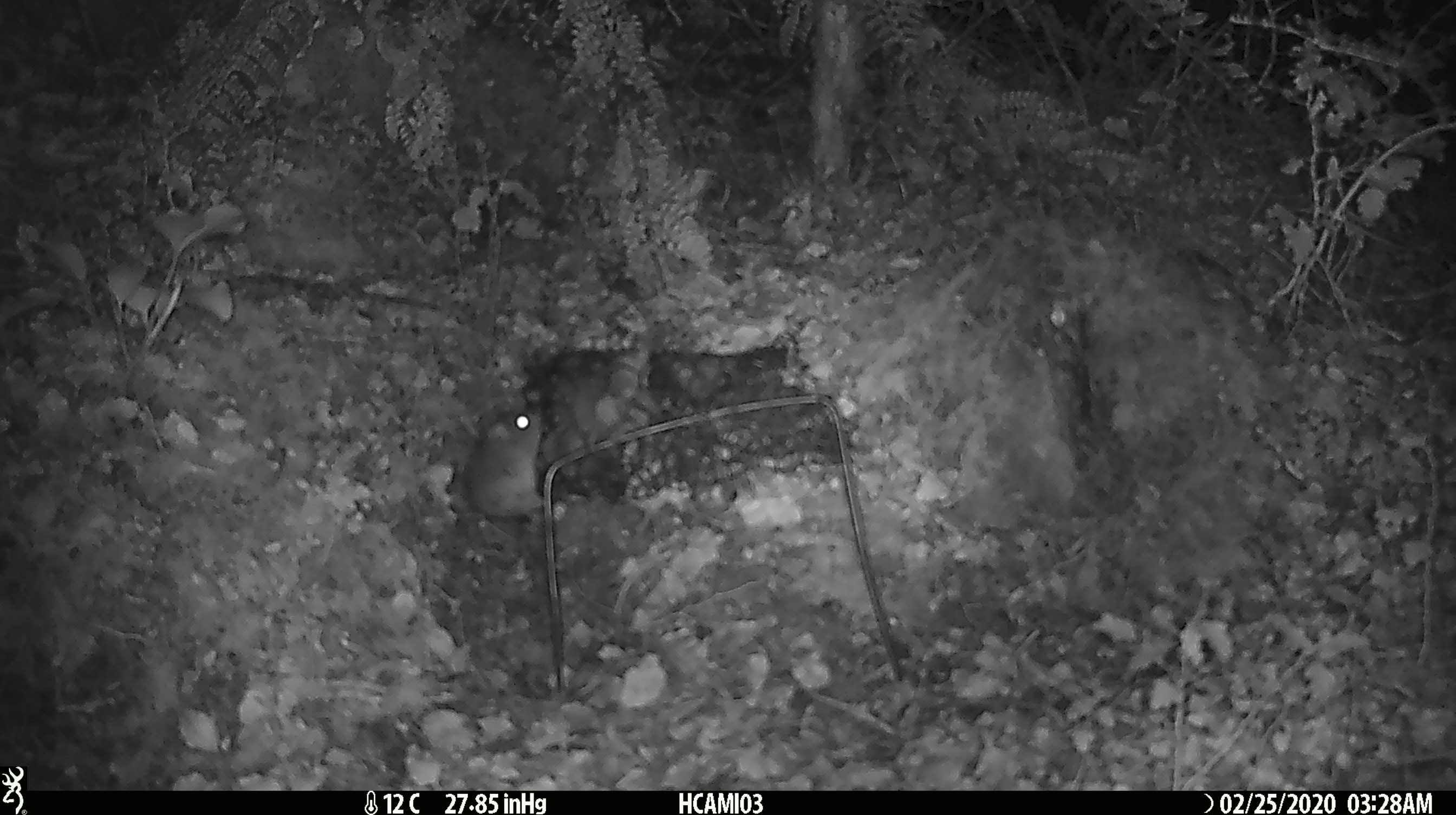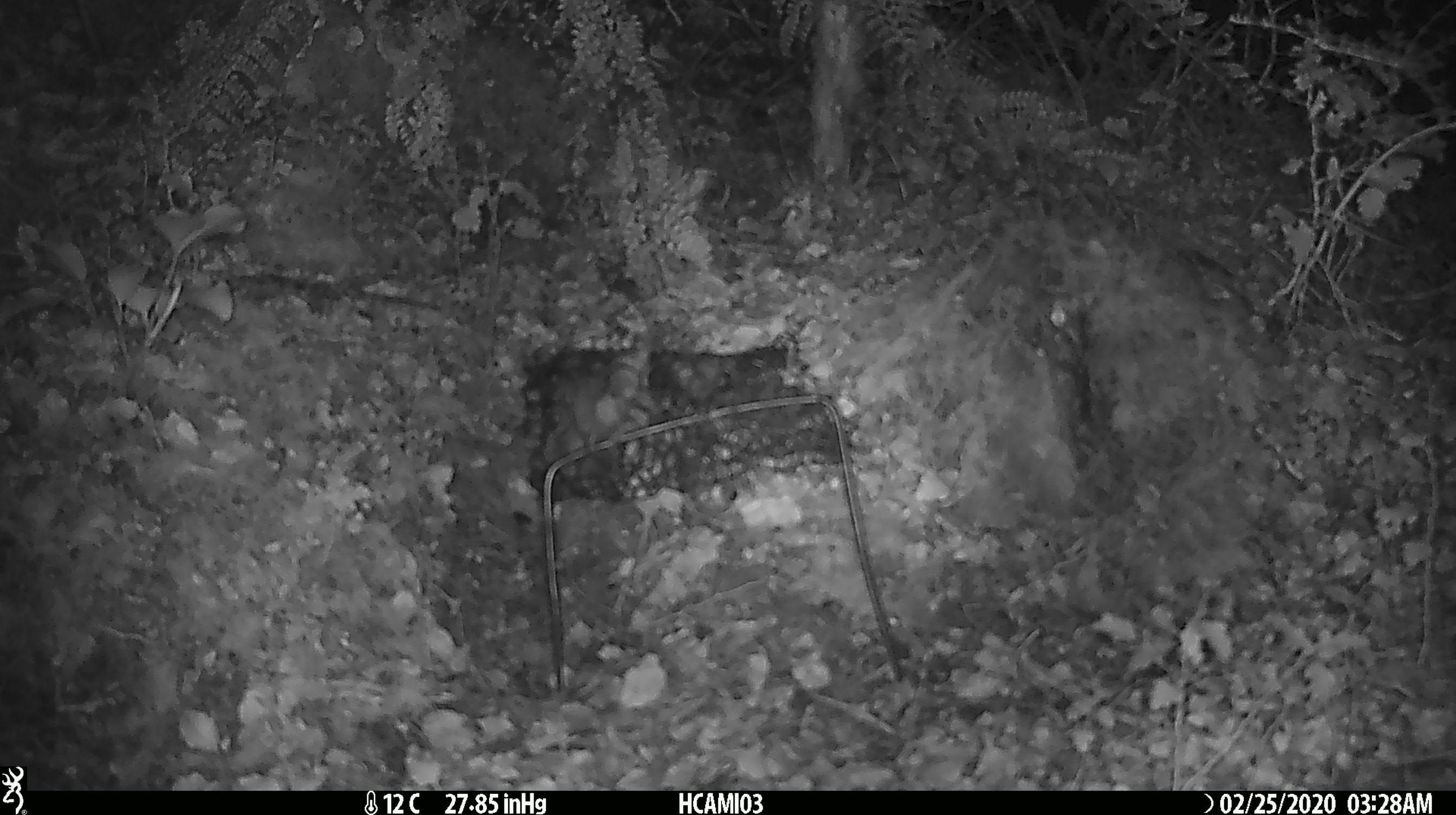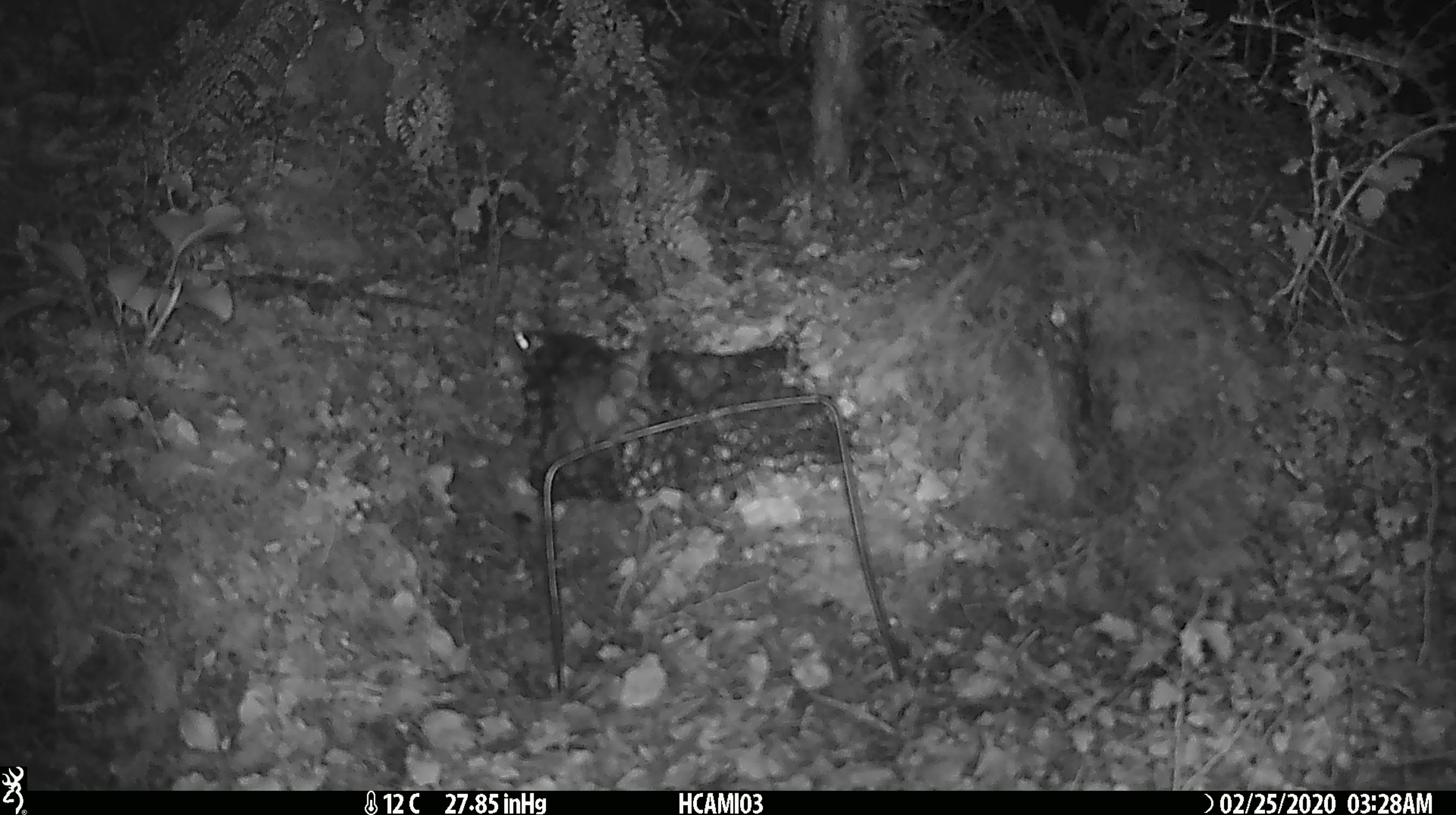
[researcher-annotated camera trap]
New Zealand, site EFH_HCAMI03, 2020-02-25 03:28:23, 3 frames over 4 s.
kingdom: Animalia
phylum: Chordata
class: Mammalia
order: Rodentia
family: Muridae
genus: Mus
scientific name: Mus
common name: mouse